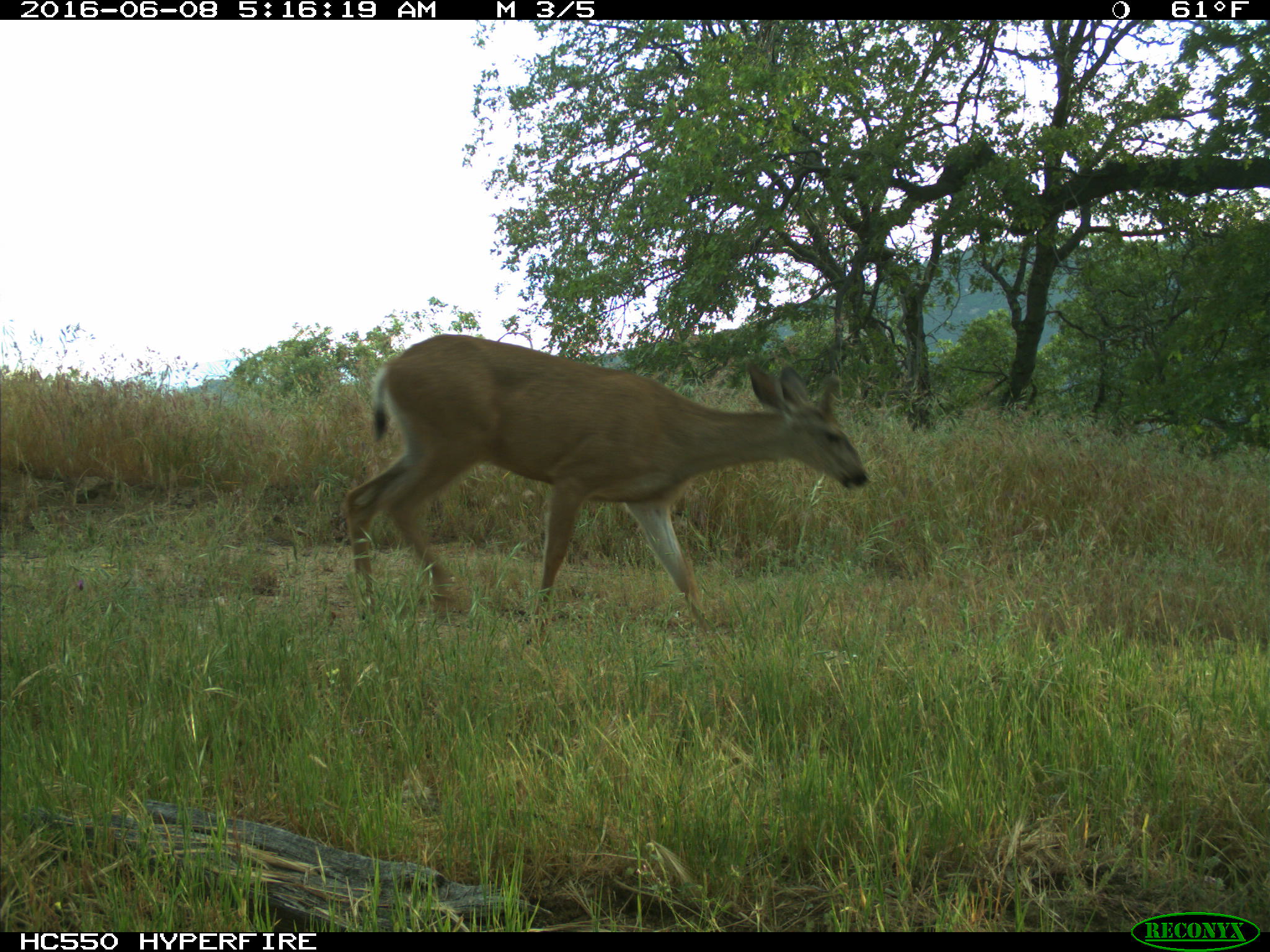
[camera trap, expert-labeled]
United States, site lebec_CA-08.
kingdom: Animalia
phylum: Chordata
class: Mammalia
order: Artiodactyla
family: Cervidae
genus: Odocoileus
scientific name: Odocoileus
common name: deer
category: unidentified deer